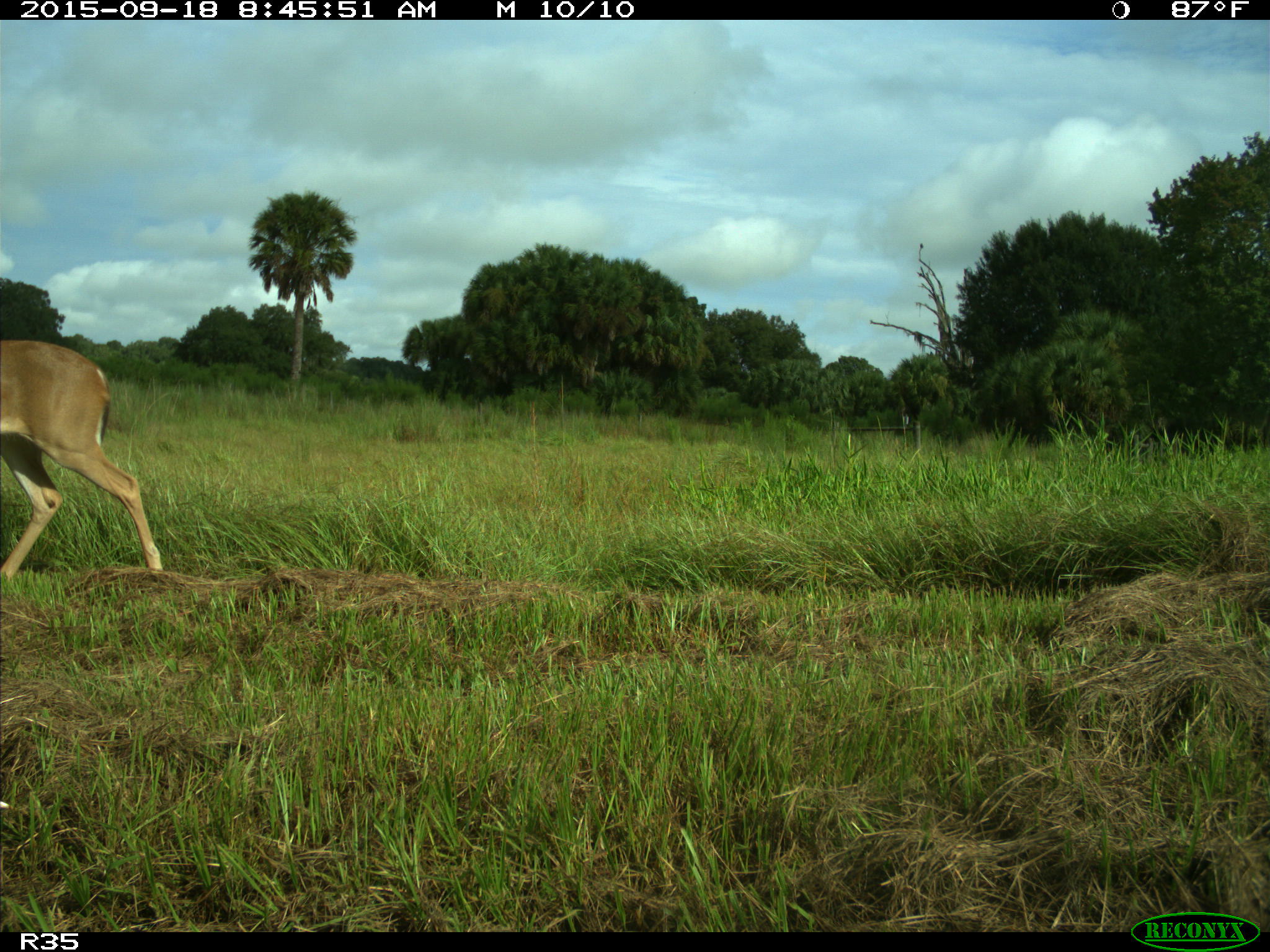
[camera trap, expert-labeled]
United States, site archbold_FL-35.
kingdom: Animalia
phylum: Chordata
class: Mammalia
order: Artiodactyla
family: Cervidae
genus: Odocoileus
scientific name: Odocoileus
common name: deer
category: unidentified deer